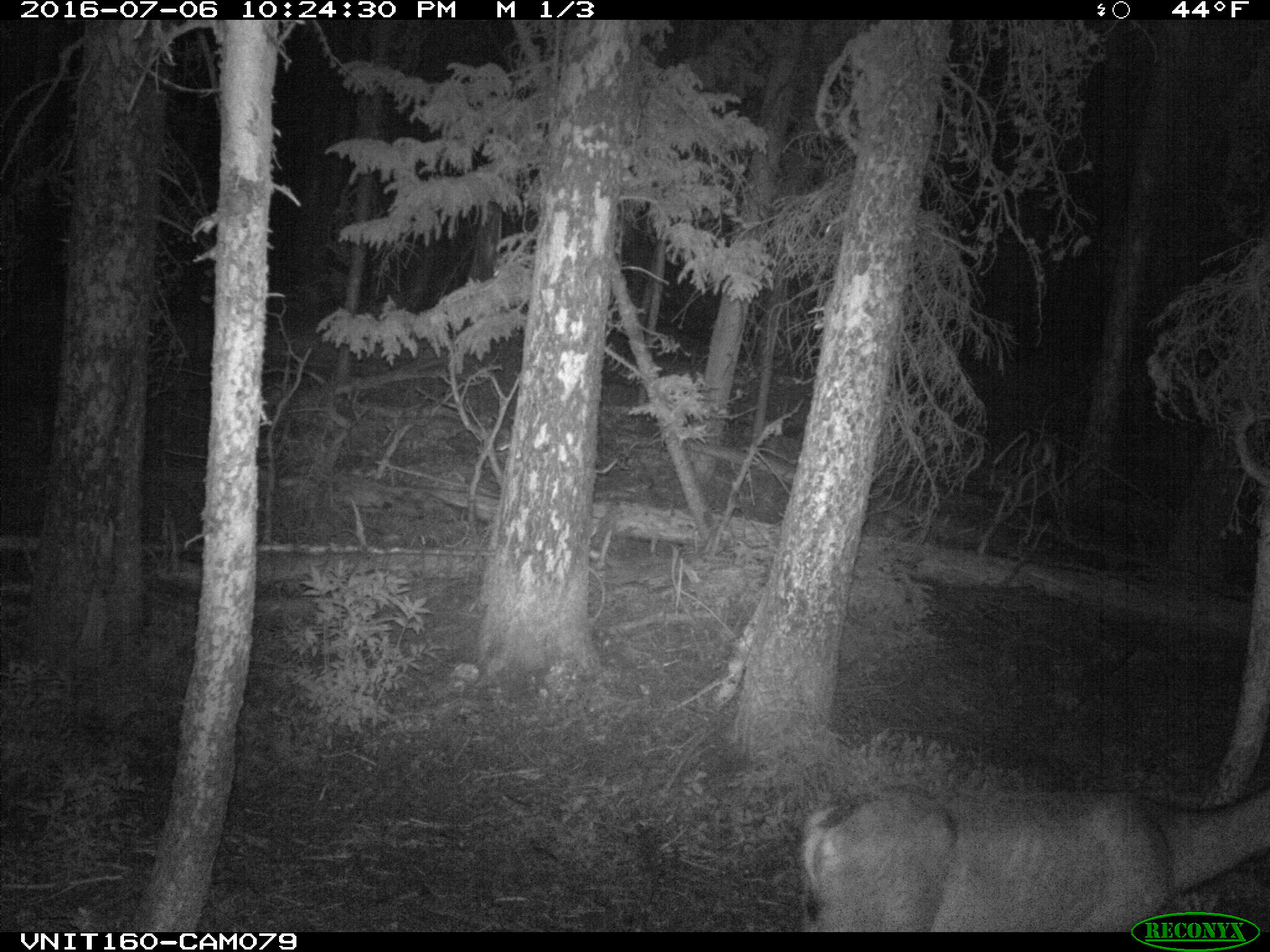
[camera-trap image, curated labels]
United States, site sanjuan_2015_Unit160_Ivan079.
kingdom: Animalia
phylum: Chordata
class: Mammalia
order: Artiodactyla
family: Cervidae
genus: Odocoileus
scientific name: Odocoileus hemionus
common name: mule deer